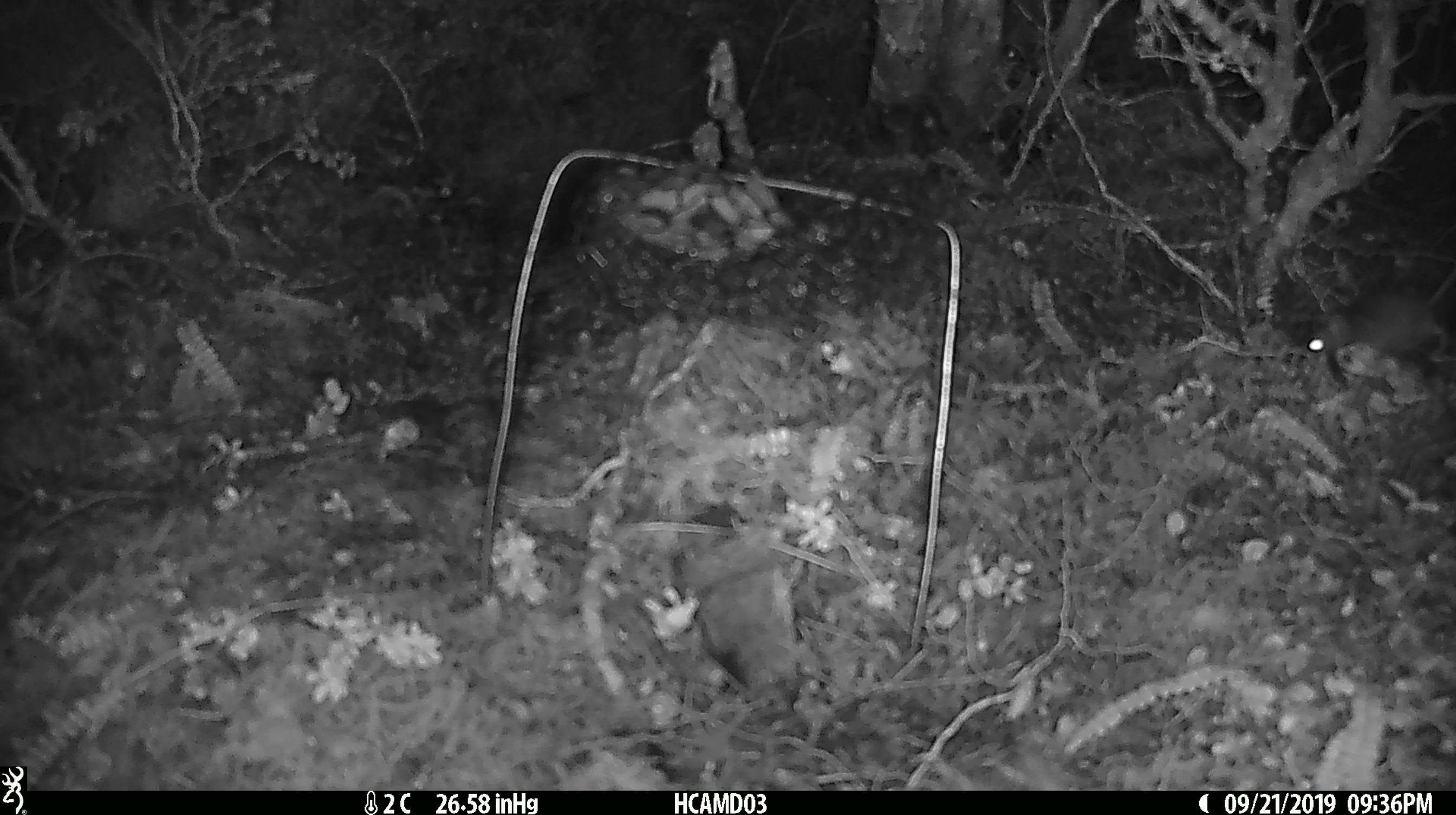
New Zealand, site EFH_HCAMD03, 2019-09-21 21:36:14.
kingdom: Animalia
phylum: Chordata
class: Mammalia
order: Rodentia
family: Muridae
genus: Mus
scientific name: Mus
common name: mouse